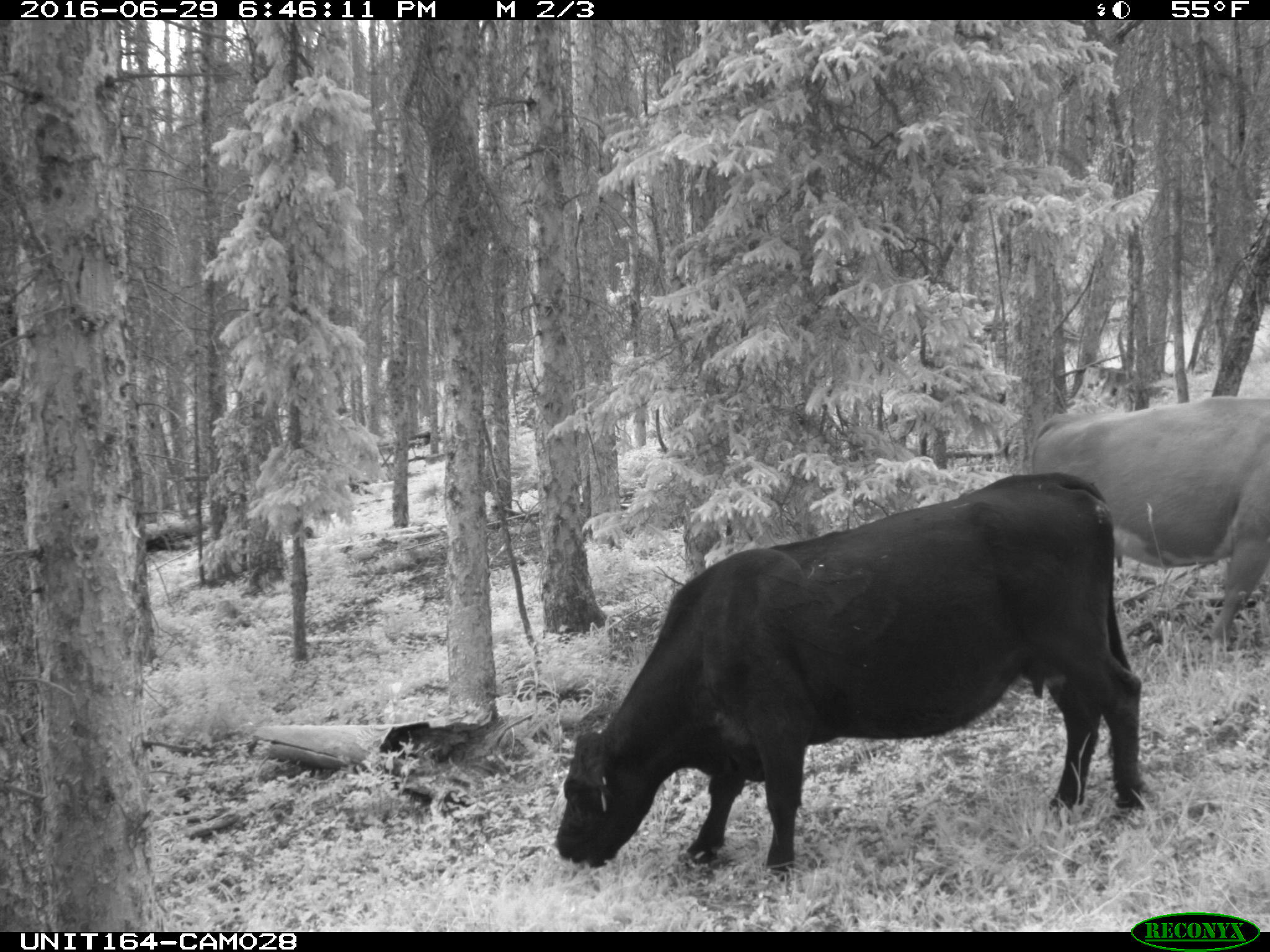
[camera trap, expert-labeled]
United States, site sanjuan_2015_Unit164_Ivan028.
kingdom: Animalia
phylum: Chordata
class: Mammalia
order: Artiodactyla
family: Bovidae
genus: Bos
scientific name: Bos taurus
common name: domestic cow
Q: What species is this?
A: Bos taurus (domestic cow).